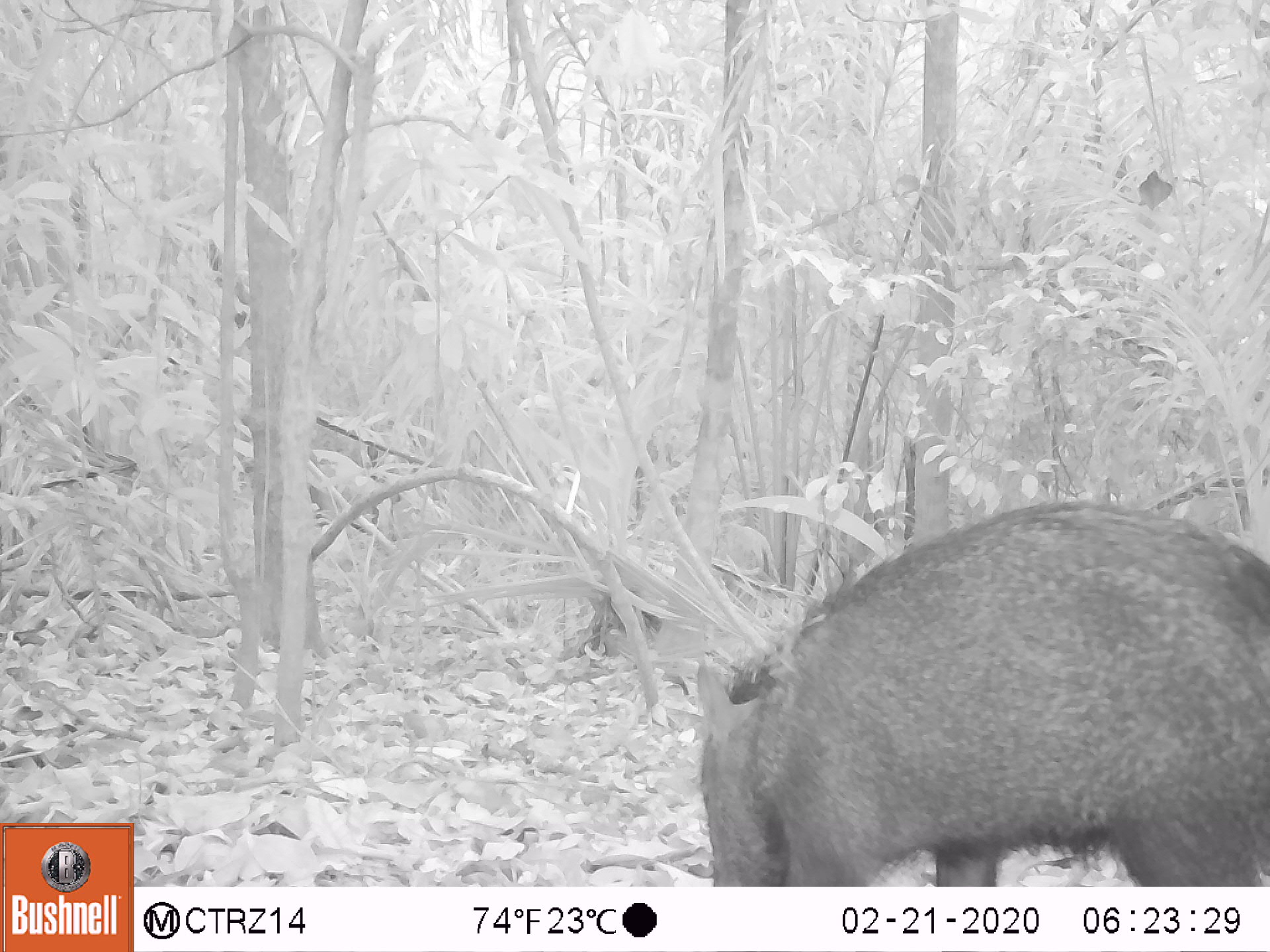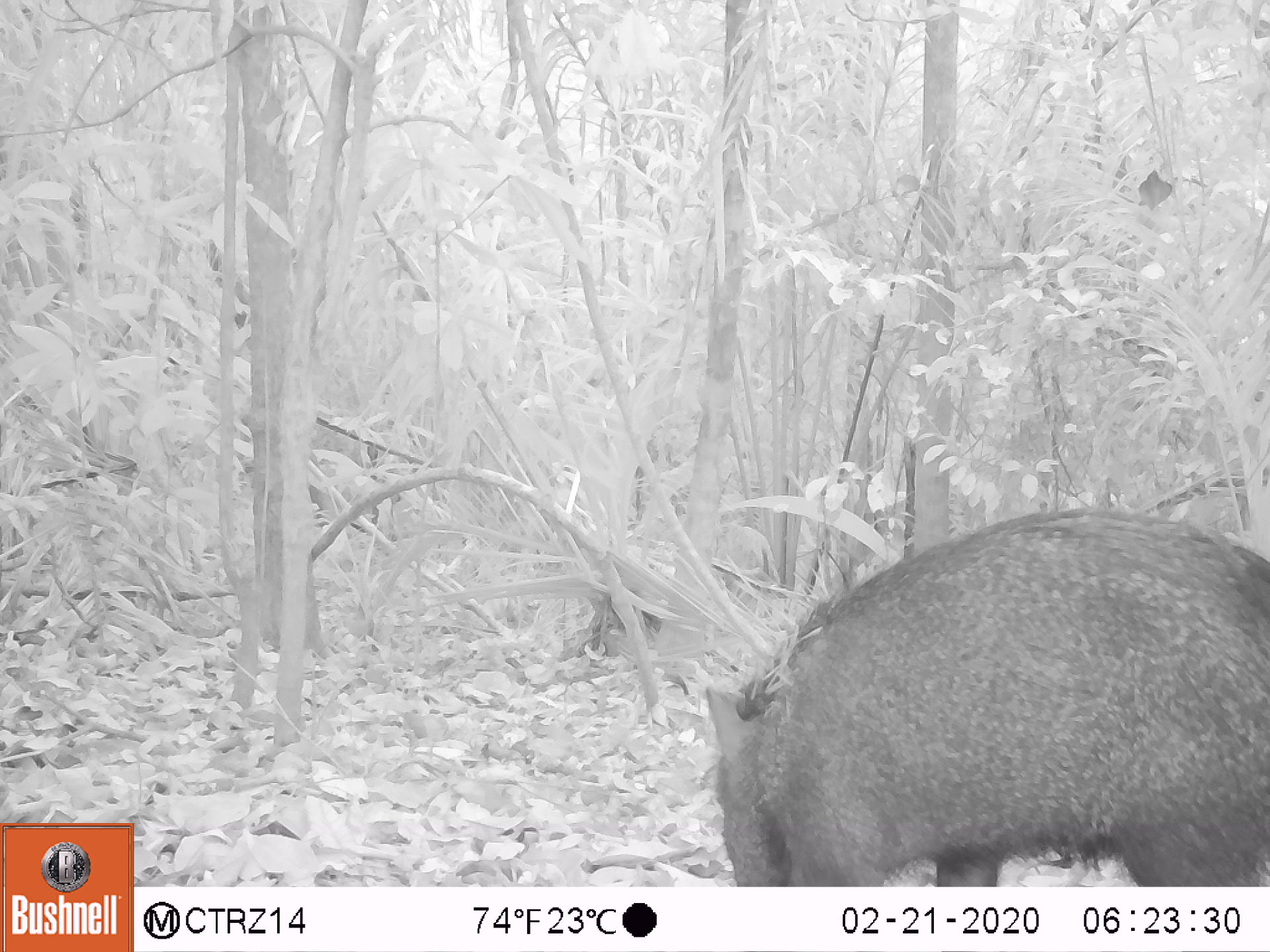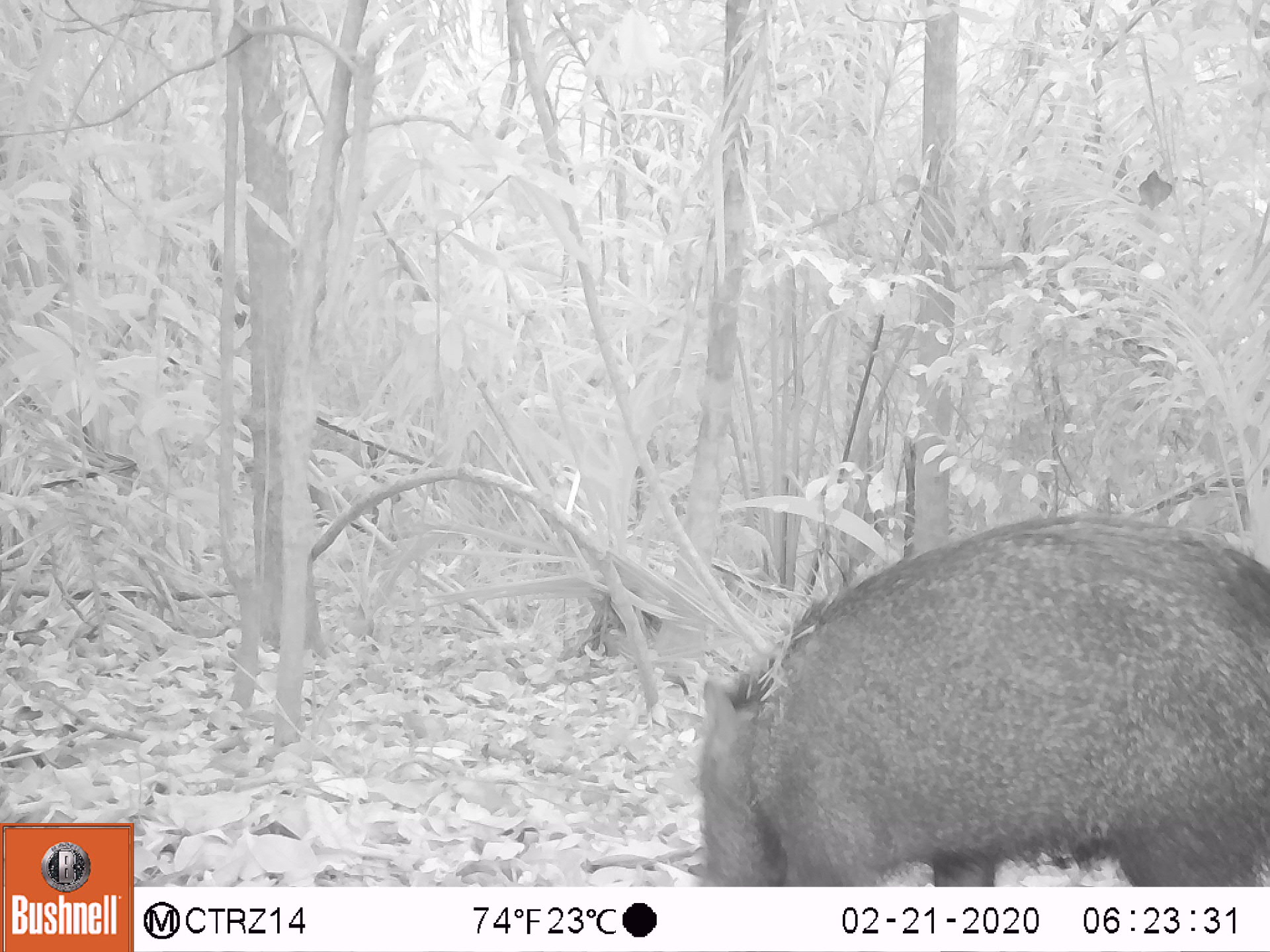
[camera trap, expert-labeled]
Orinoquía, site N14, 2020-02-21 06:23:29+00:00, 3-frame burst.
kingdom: Animalia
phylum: Chordata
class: Mammalia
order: Artiodactyla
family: Tayassuidae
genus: Pecari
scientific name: Pecari tajacu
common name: collared peccary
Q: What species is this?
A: Collared peccary (Pecari tajacu).